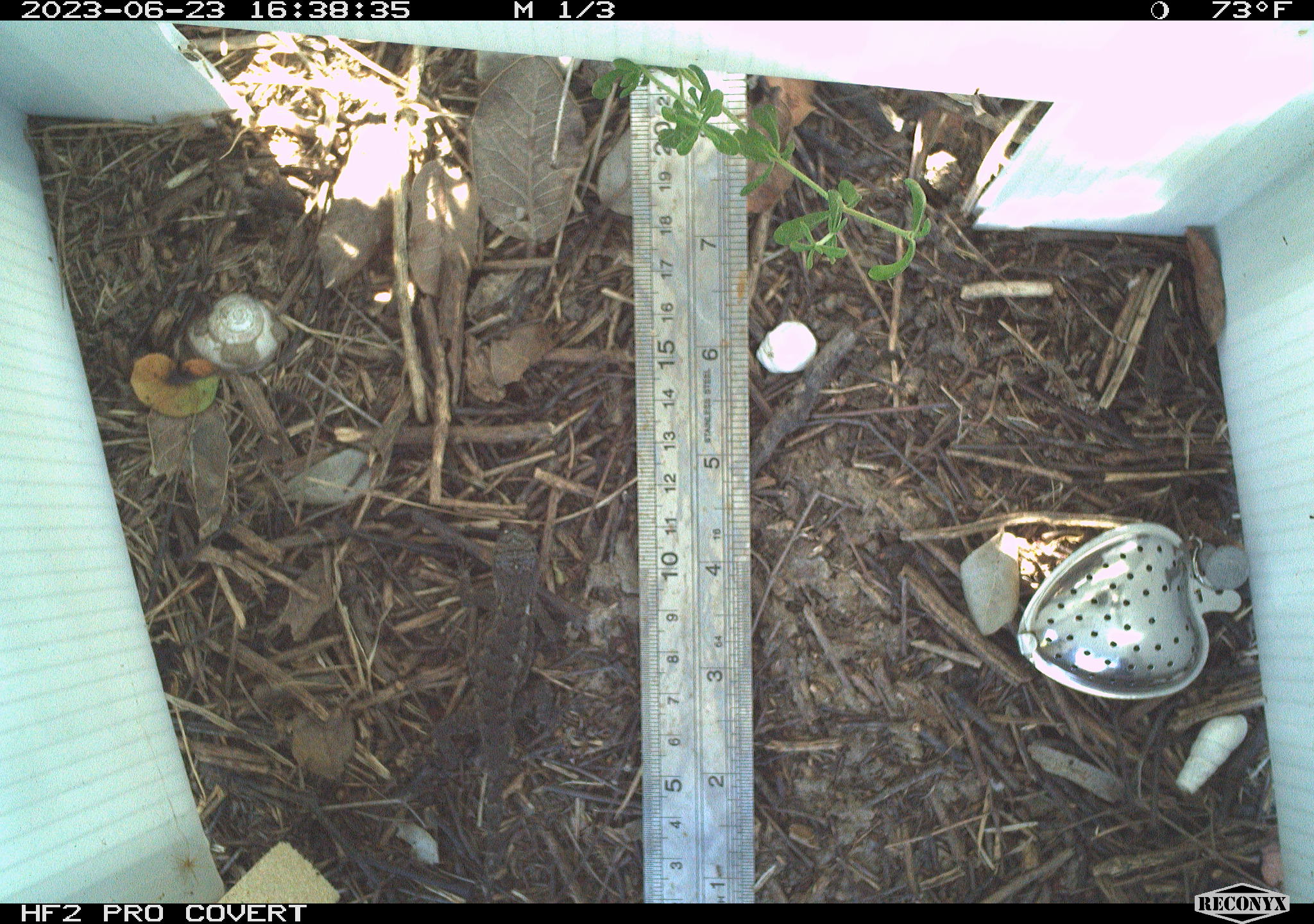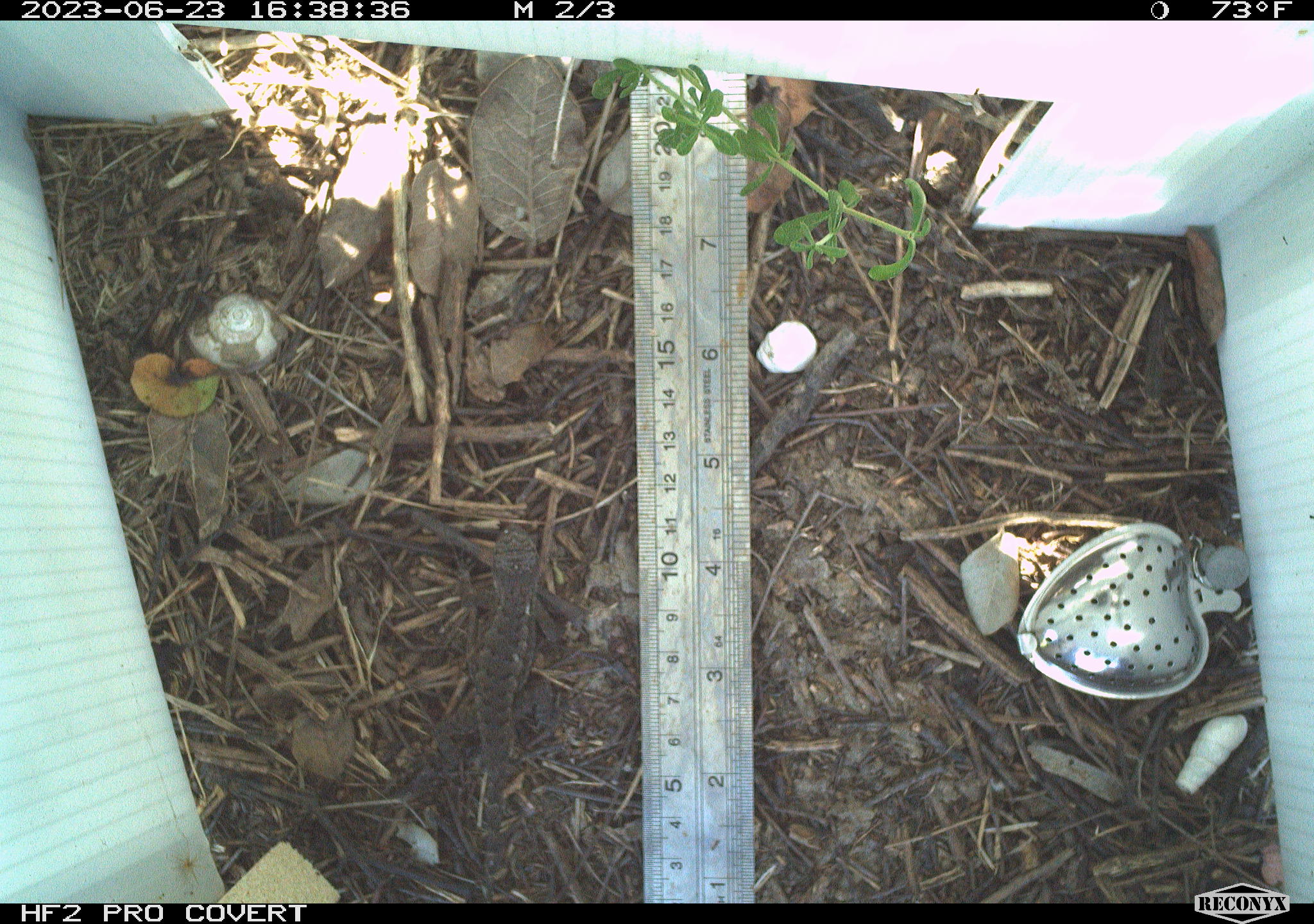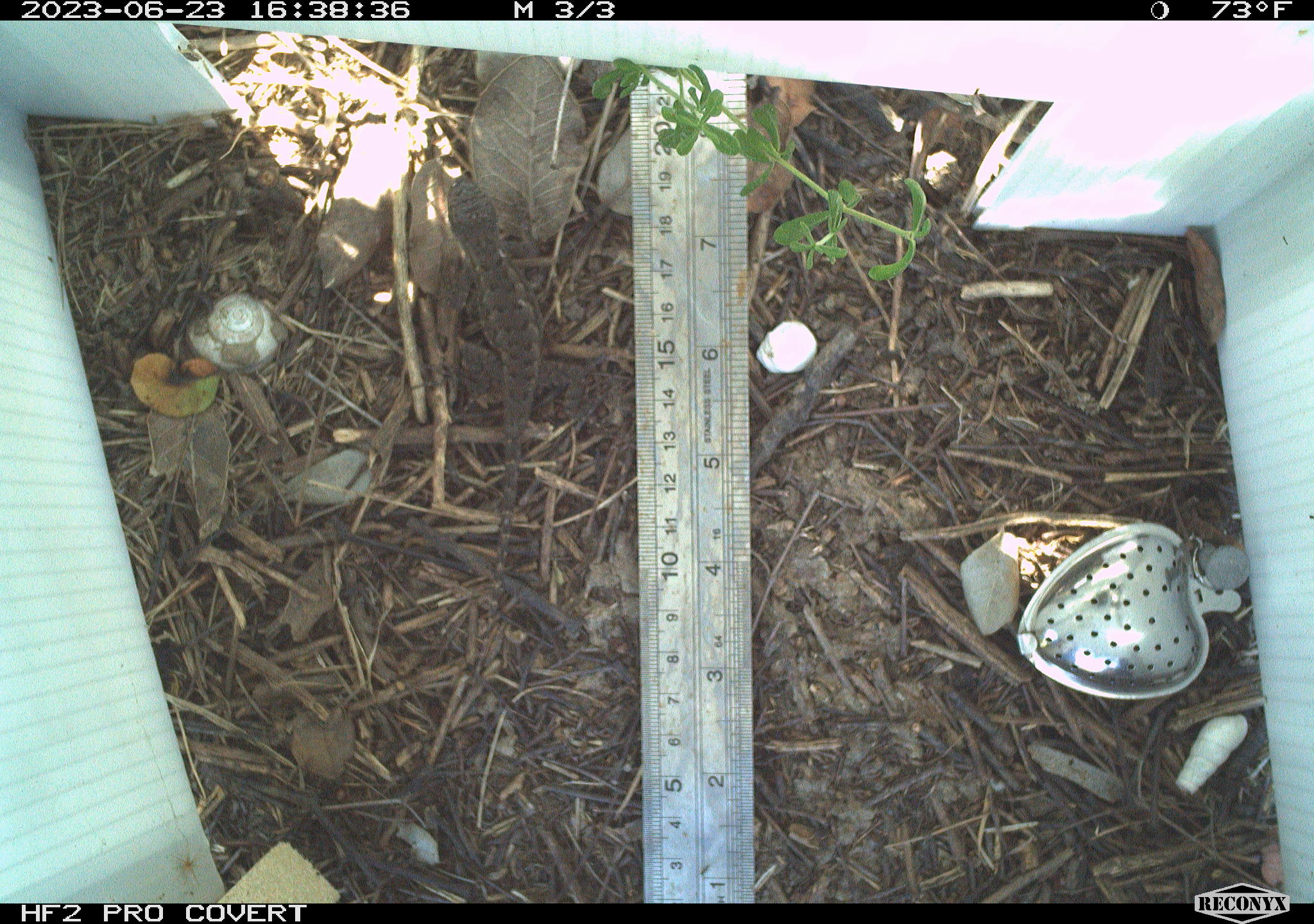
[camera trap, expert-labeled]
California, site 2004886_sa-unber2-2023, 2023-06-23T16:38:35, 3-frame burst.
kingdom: Animalia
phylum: Chordata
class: Reptilia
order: Squamata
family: Phrynosomatidae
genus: Sceloporus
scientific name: Sceloporus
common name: spiny lizards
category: sceloporus species